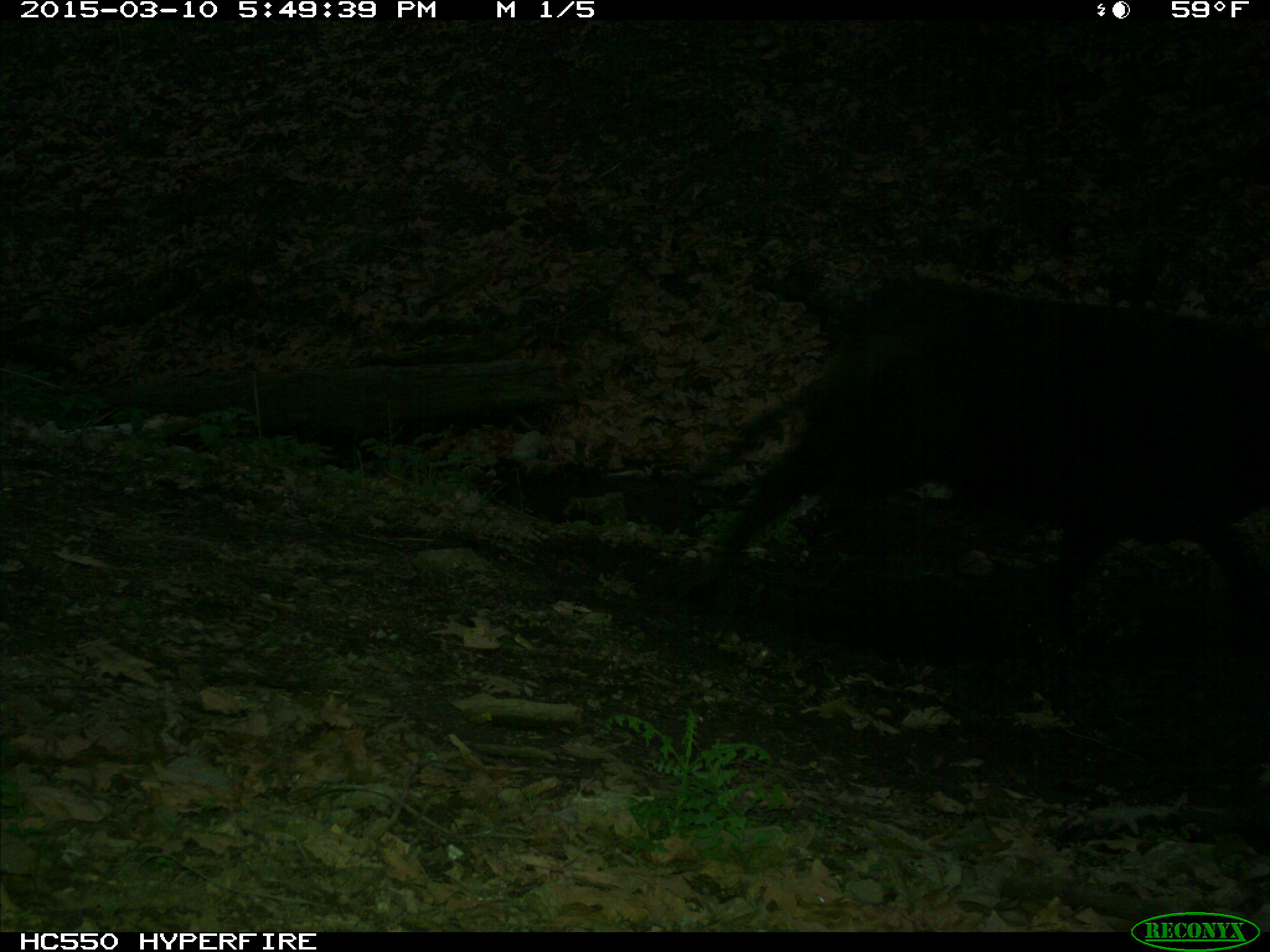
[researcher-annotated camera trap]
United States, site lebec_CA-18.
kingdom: Animalia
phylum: Chordata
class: Mammalia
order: Artiodactyla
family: Bovidae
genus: Bos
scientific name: Bos taurus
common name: domestic cow